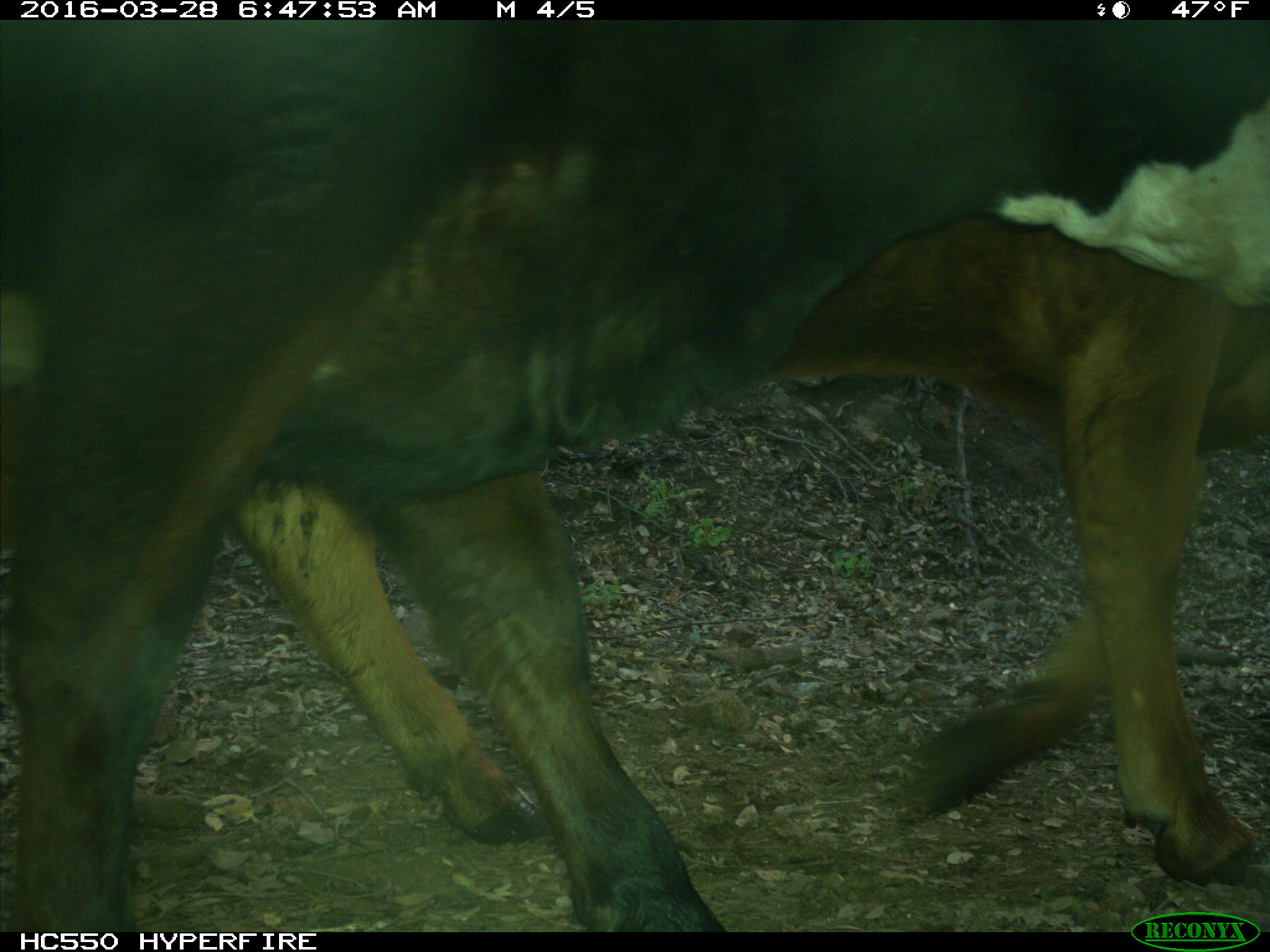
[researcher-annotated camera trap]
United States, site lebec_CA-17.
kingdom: Animalia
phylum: Chordata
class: Mammalia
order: Artiodactyla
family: Bovidae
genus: Bos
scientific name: Bos taurus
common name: domestic cow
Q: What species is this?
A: Bos taurus (domestic cow).